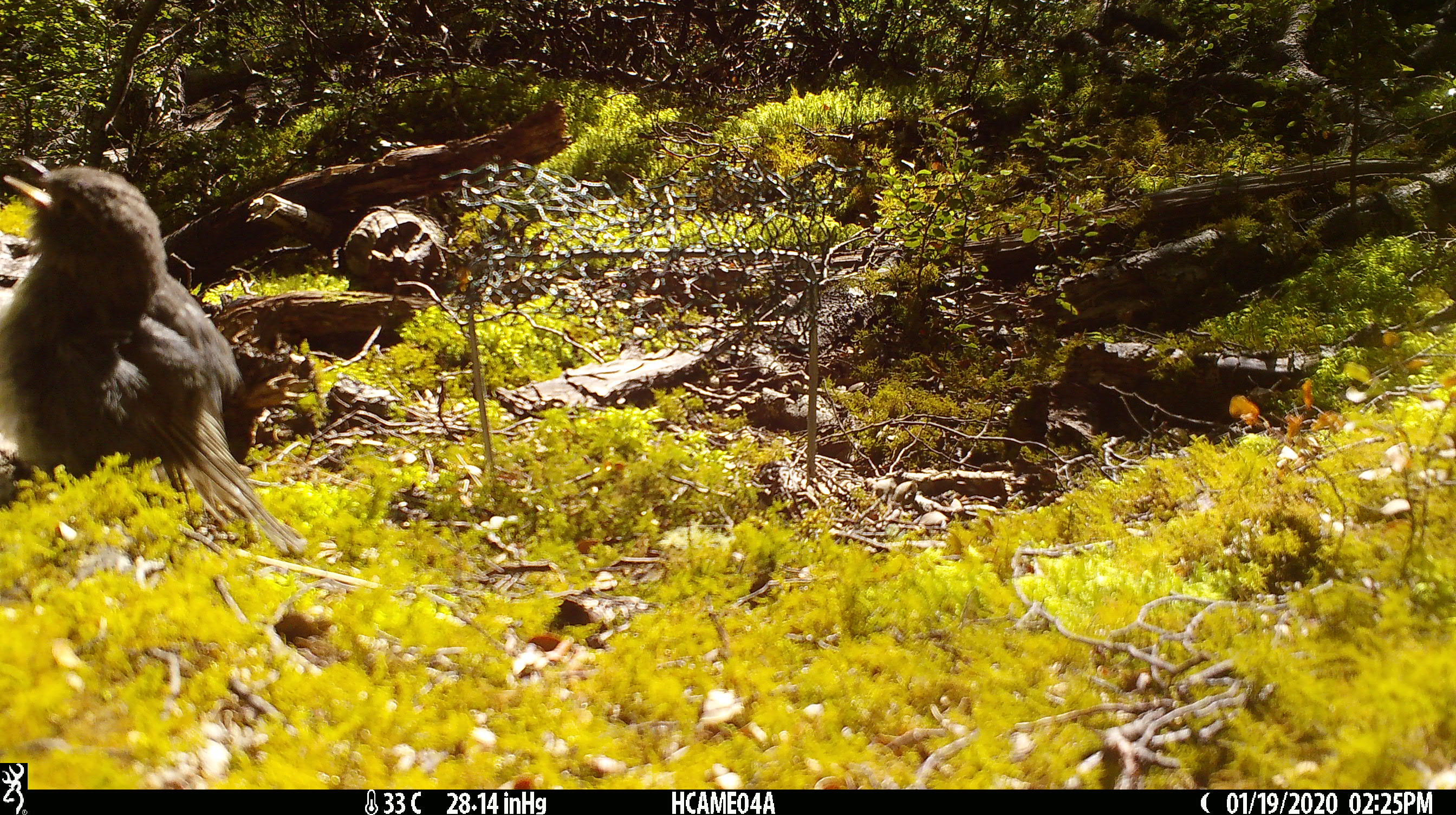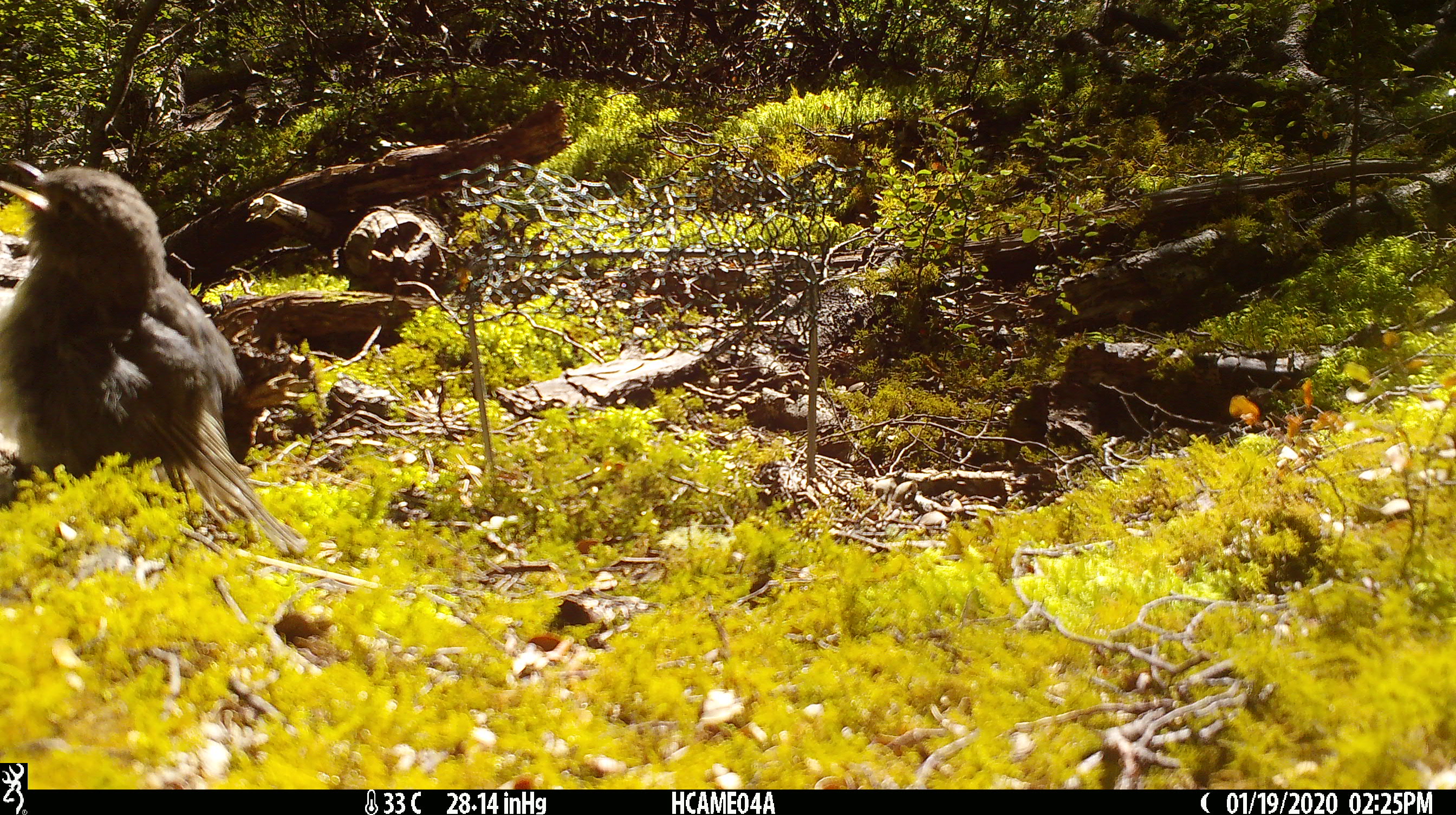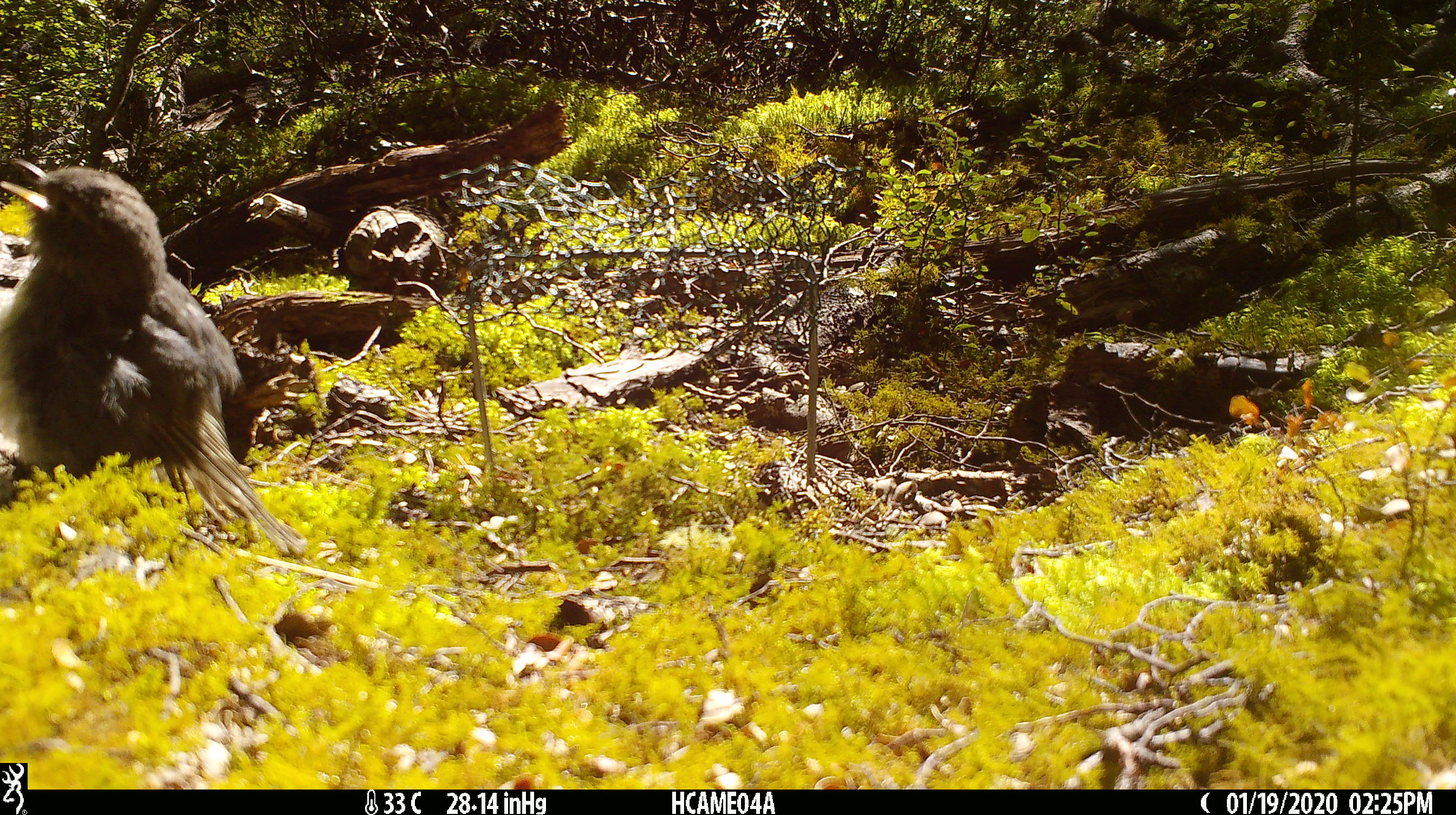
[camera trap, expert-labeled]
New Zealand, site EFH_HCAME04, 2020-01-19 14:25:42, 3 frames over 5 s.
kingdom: Animalia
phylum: Chordata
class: Aves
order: Passeriformes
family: Petroicidae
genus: Petroica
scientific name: Petroica australis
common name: new zealand robin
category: robin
Robin (new zealand robin) (Petroica australis).